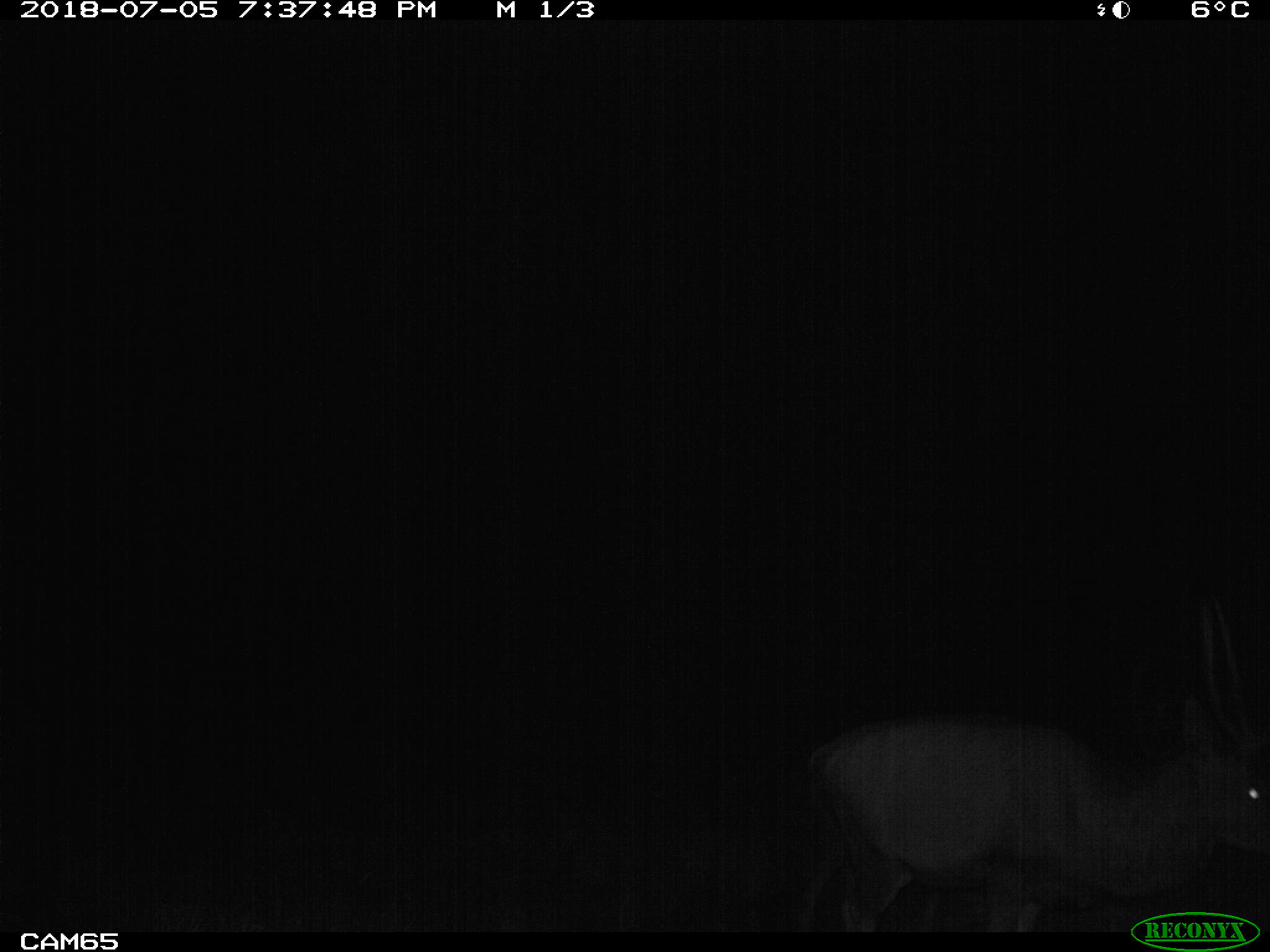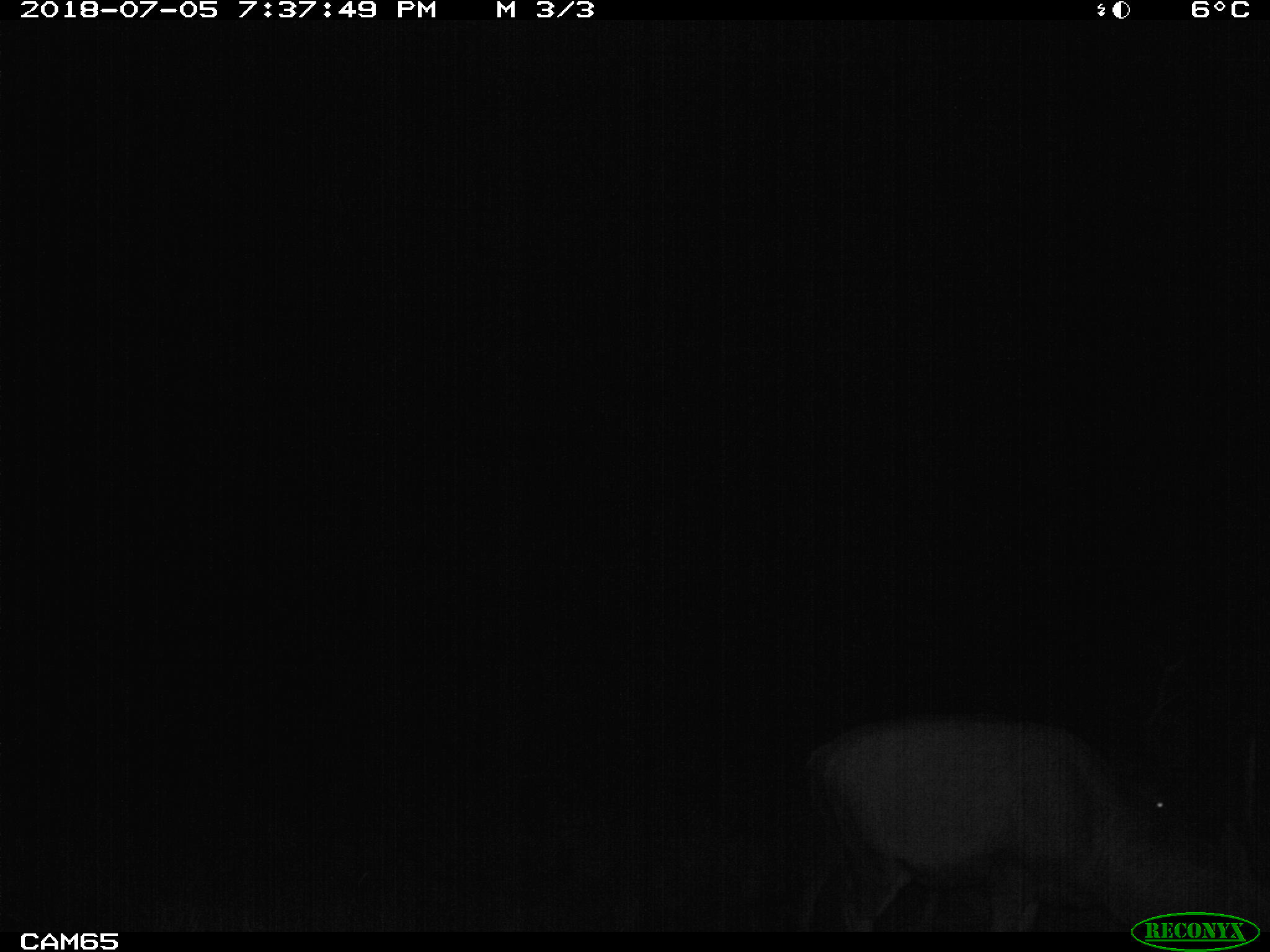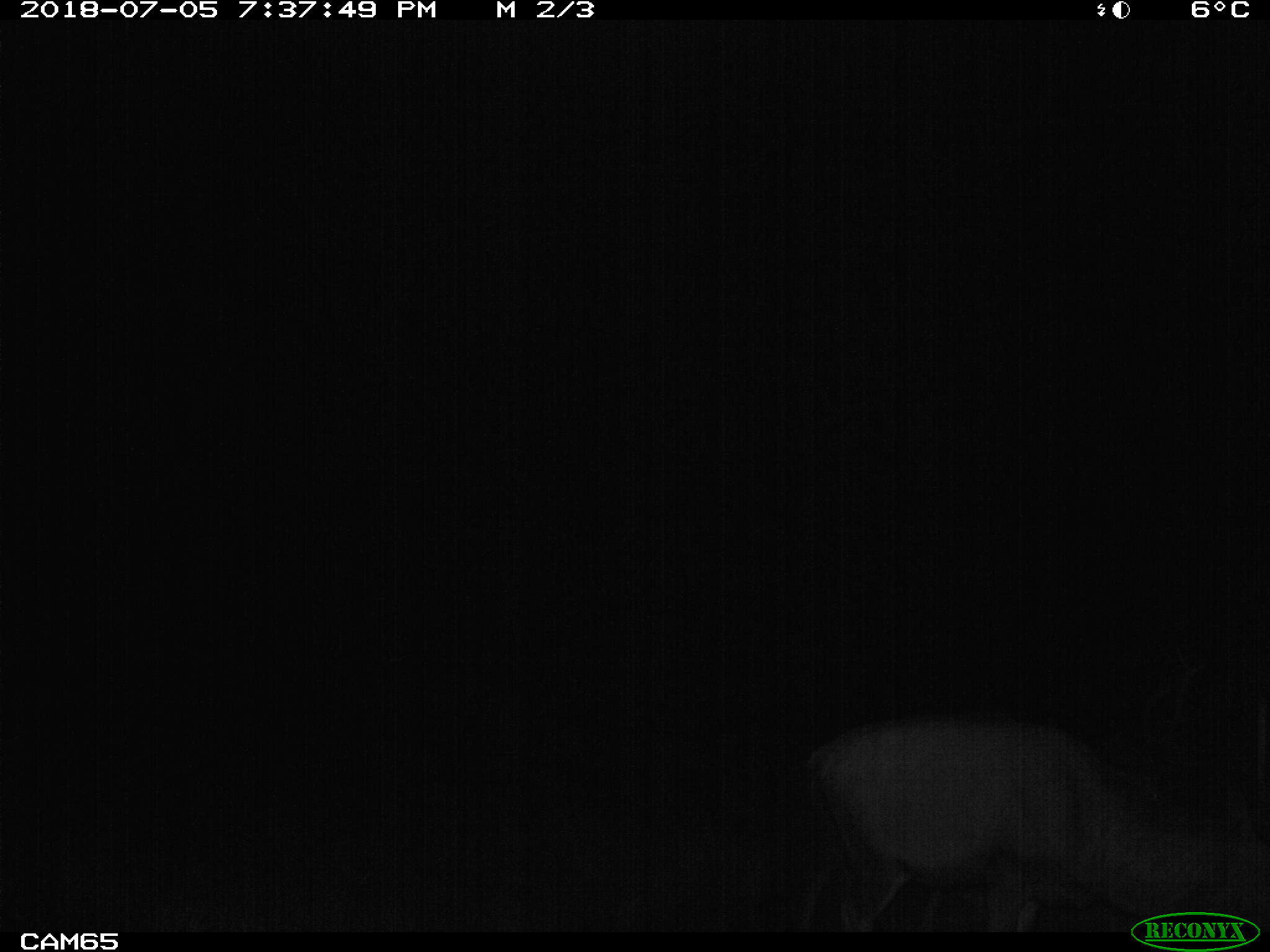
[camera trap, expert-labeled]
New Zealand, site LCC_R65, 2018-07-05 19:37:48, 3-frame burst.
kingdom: Animalia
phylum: Chordata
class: Mammalia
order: Artiodactyla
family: Cervidae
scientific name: Cervidae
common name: deer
Deer (Cervidae).